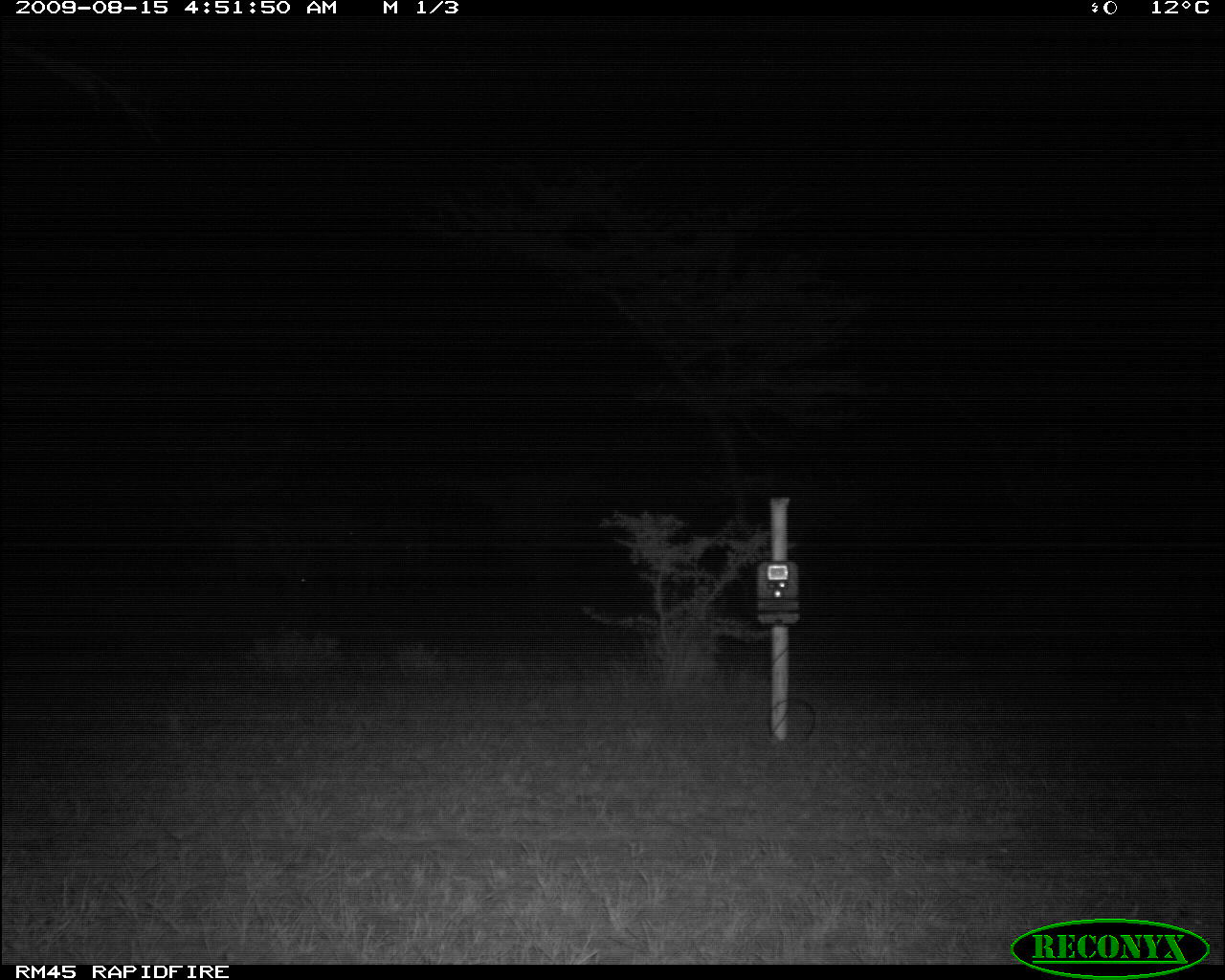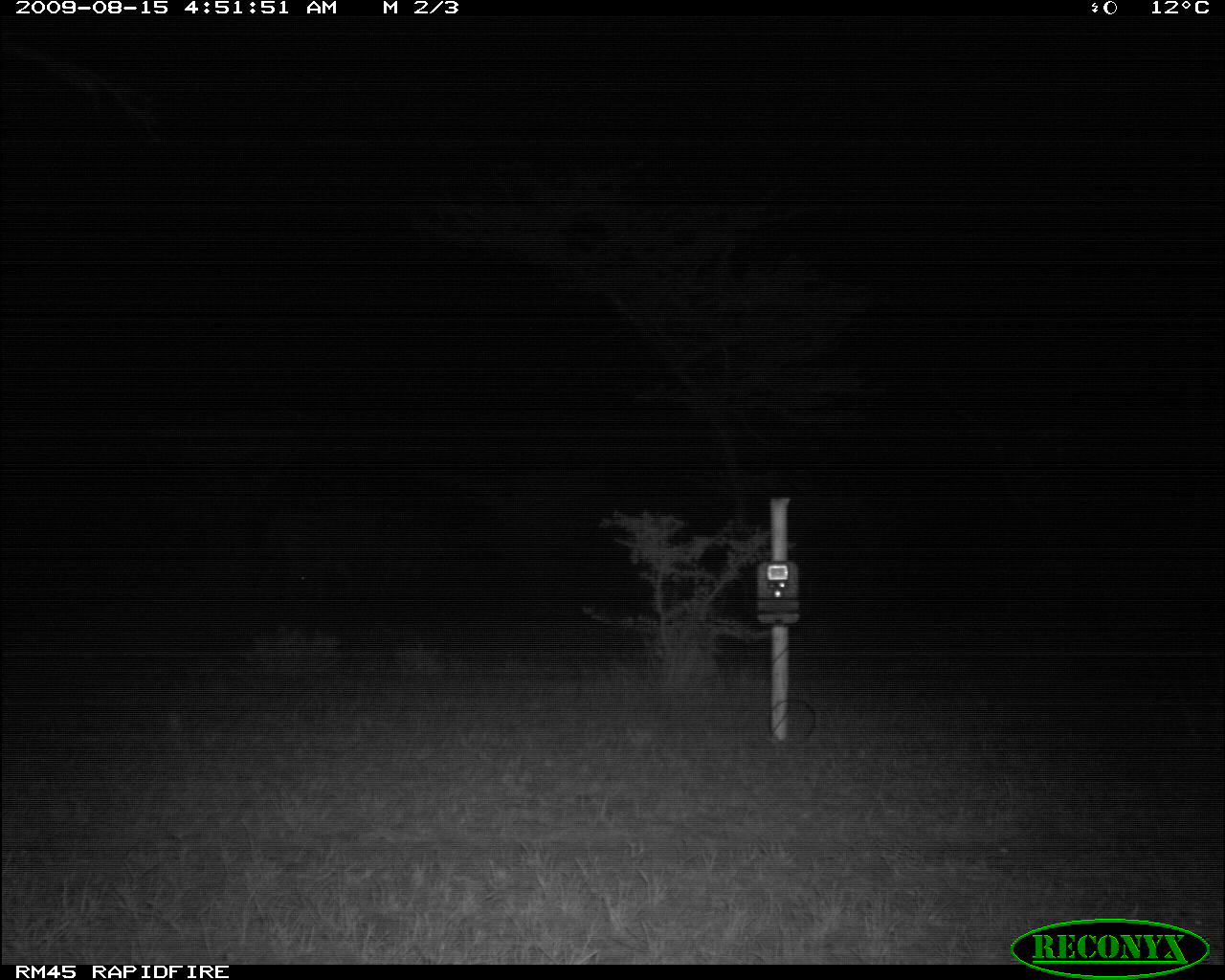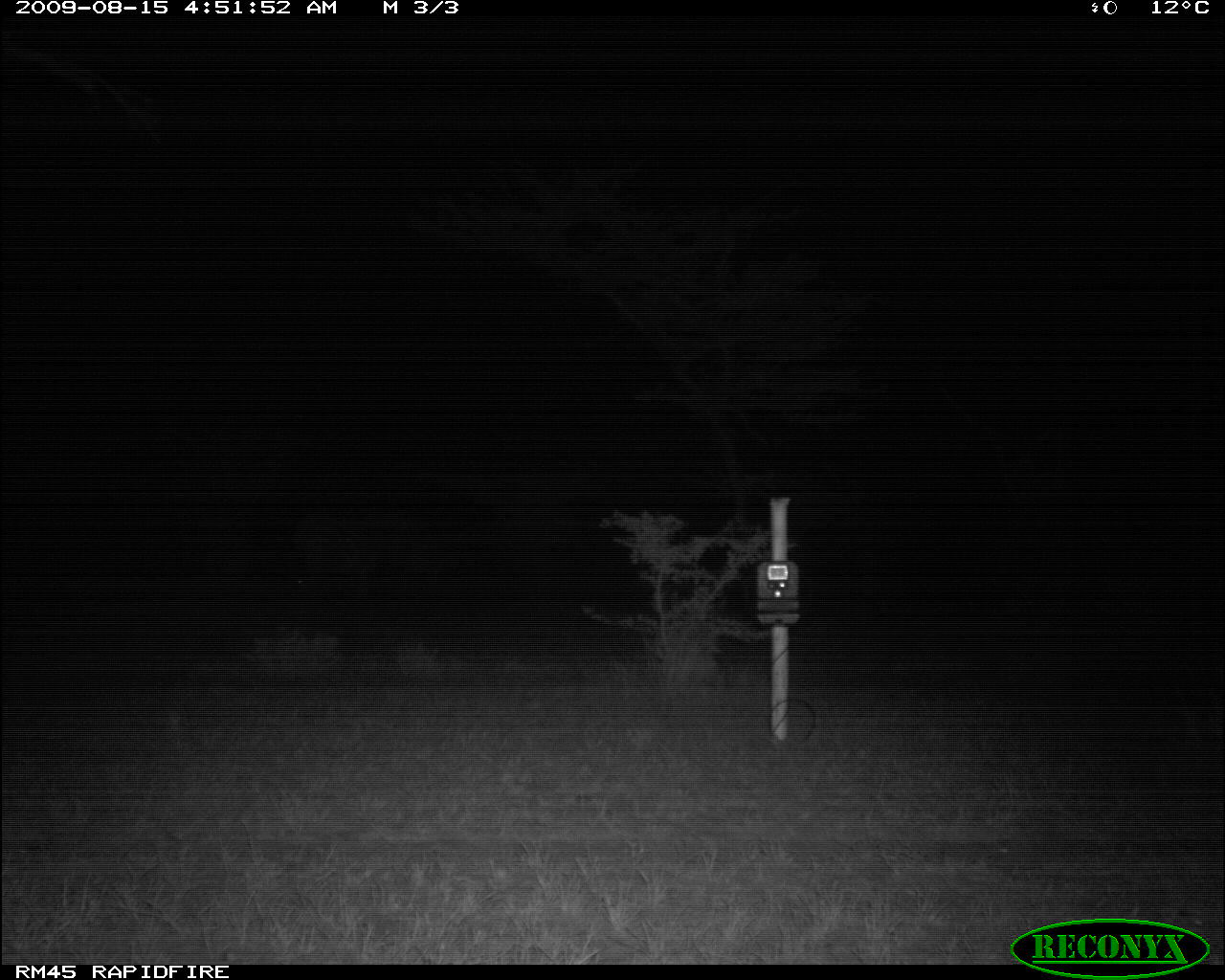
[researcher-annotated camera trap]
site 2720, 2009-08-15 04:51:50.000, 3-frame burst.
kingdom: Animalia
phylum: Chordata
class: Mammalia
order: Perissodactyla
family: Equidae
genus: Equus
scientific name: Equus quagga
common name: plains zebra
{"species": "Equus quagga (plains zebra)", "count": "2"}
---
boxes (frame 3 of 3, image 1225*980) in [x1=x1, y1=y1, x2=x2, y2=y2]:
equus quagga: [x1=278, y1=497, x2=444, y2=638]